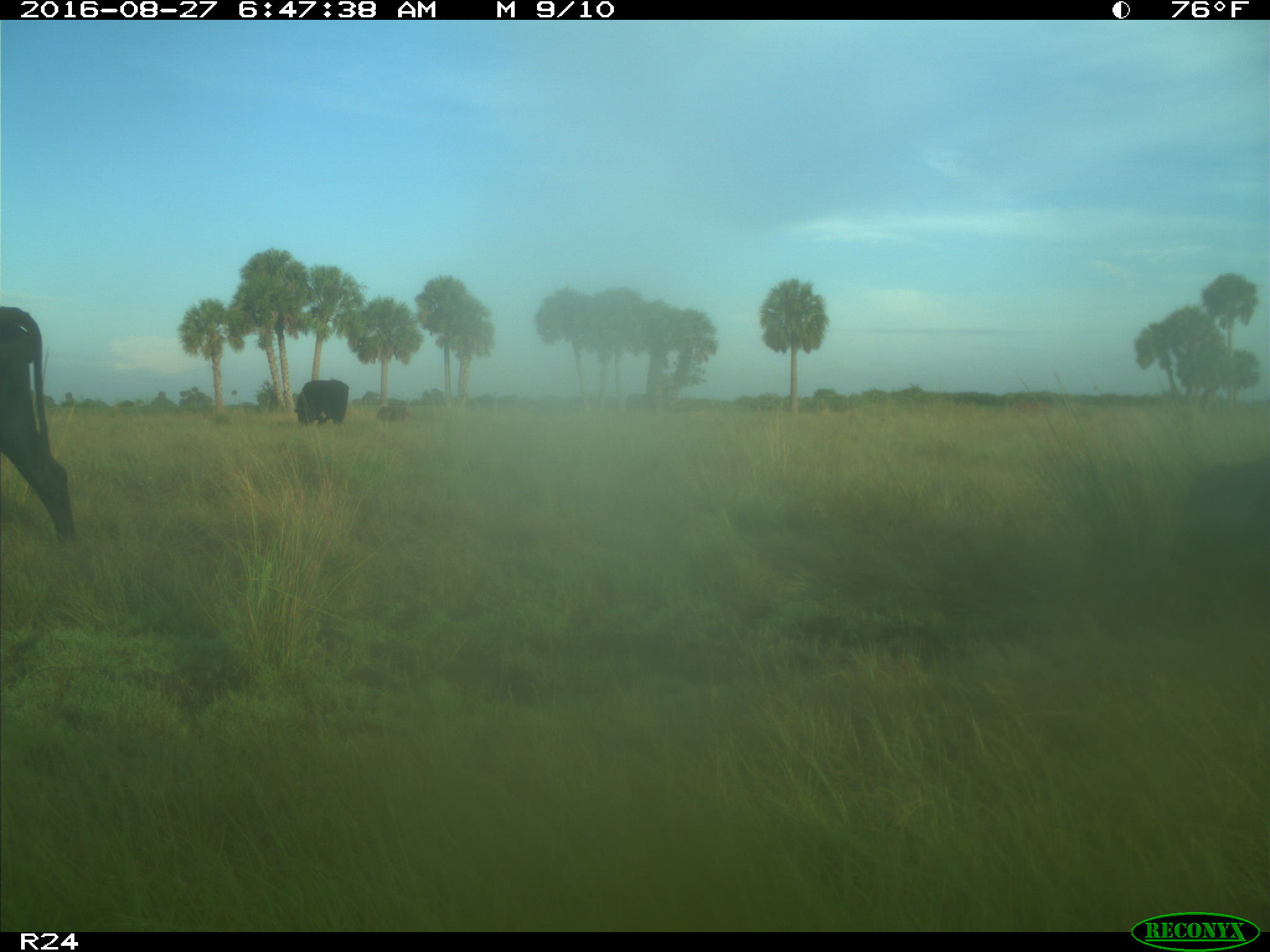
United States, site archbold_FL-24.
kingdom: Animalia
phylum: Chordata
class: Mammalia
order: Artiodactyla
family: Bovidae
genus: Bos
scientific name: Bos taurus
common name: domestic cow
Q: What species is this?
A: Bos taurus (domestic cow).